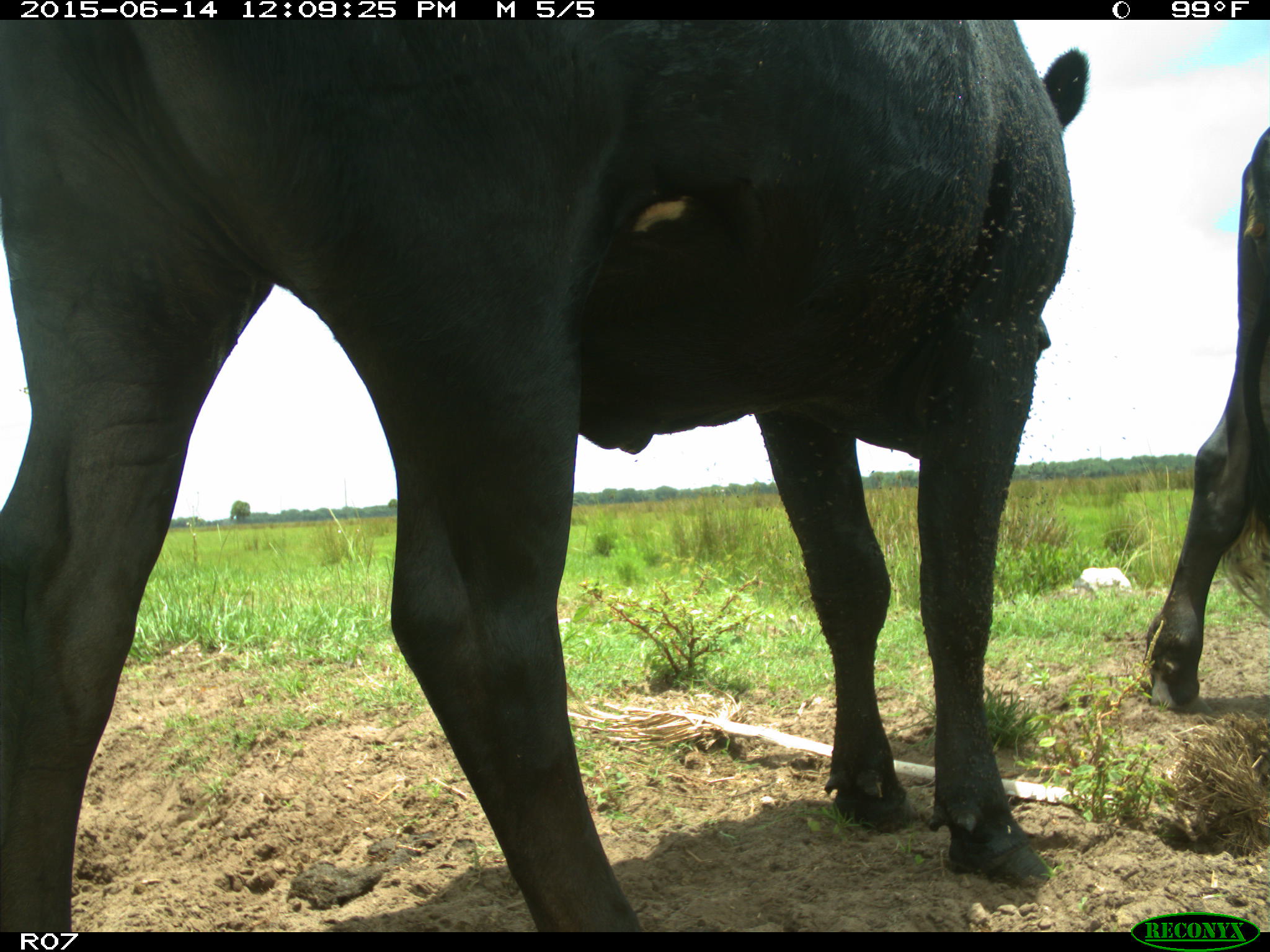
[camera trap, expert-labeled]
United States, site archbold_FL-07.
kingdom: Animalia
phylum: Chordata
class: Mammalia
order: Artiodactyla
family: Bovidae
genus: Bos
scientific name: Bos taurus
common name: domestic cow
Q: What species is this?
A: Bos taurus (domestic cow).